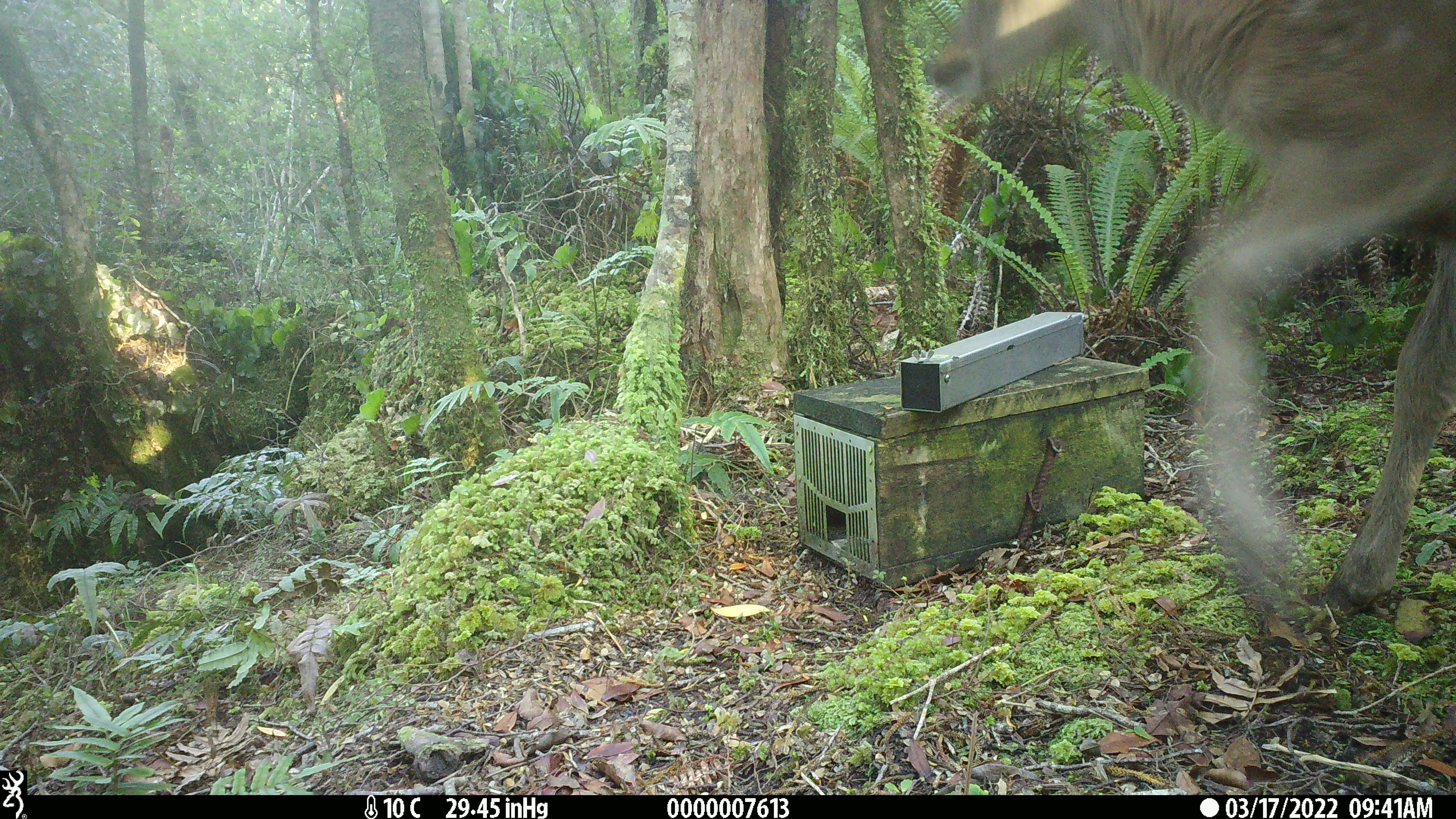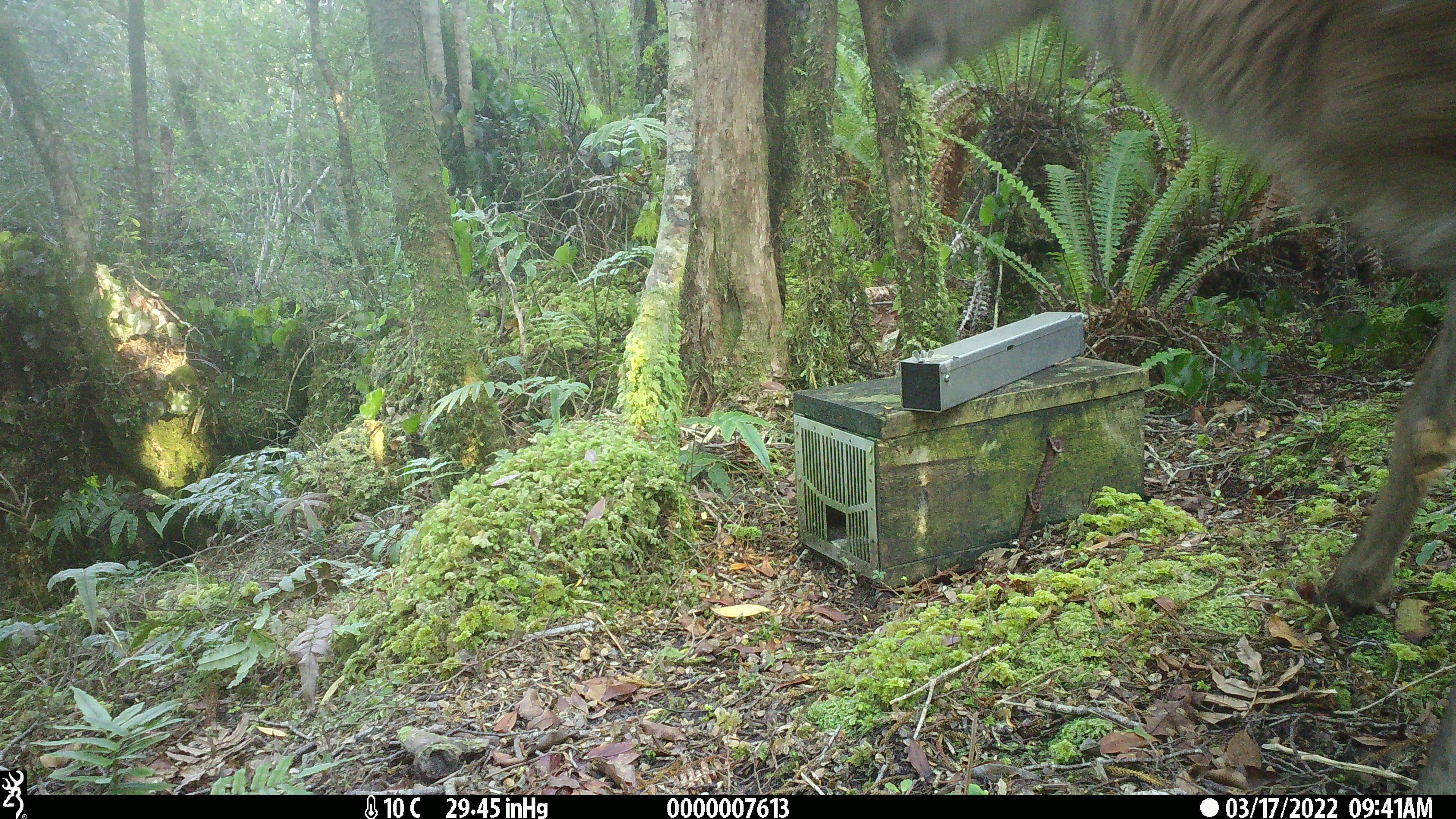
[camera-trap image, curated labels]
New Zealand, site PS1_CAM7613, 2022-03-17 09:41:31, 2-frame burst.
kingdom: Animalia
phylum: Chordata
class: Mammalia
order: Artiodactyla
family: Cervidae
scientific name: Cervidae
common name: deer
Deer (Cervidae).